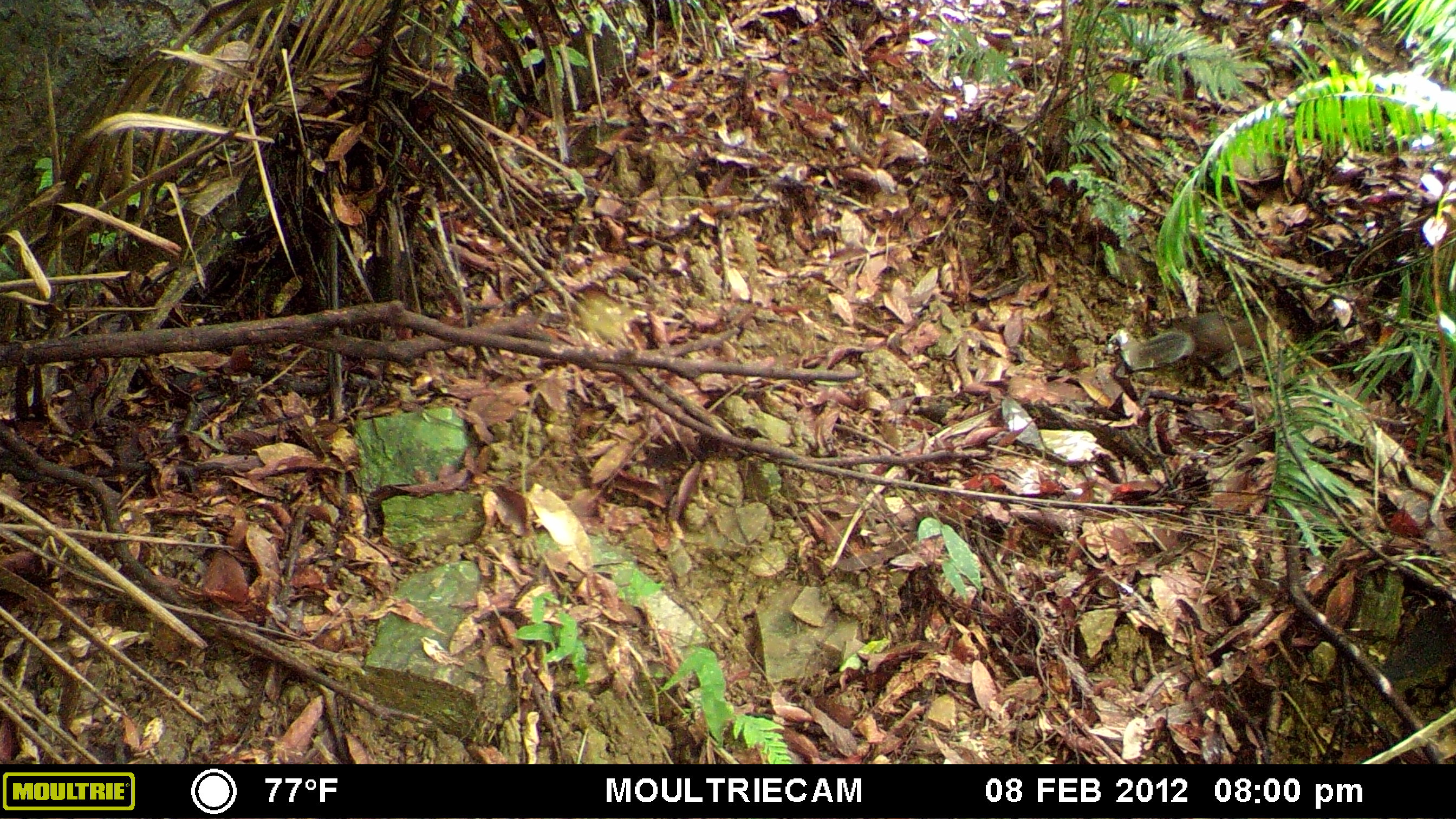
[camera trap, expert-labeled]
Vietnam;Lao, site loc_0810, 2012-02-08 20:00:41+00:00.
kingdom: Animalia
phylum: Chordata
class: Mammalia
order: Rodentia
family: Sciuridae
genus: Dremomys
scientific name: Dremomys rufigenis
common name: red-cheeked squirrel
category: red cheeked squirrel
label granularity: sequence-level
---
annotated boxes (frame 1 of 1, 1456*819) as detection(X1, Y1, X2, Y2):
red cheeked squirrel: detection(1118, 310, 1289, 369)